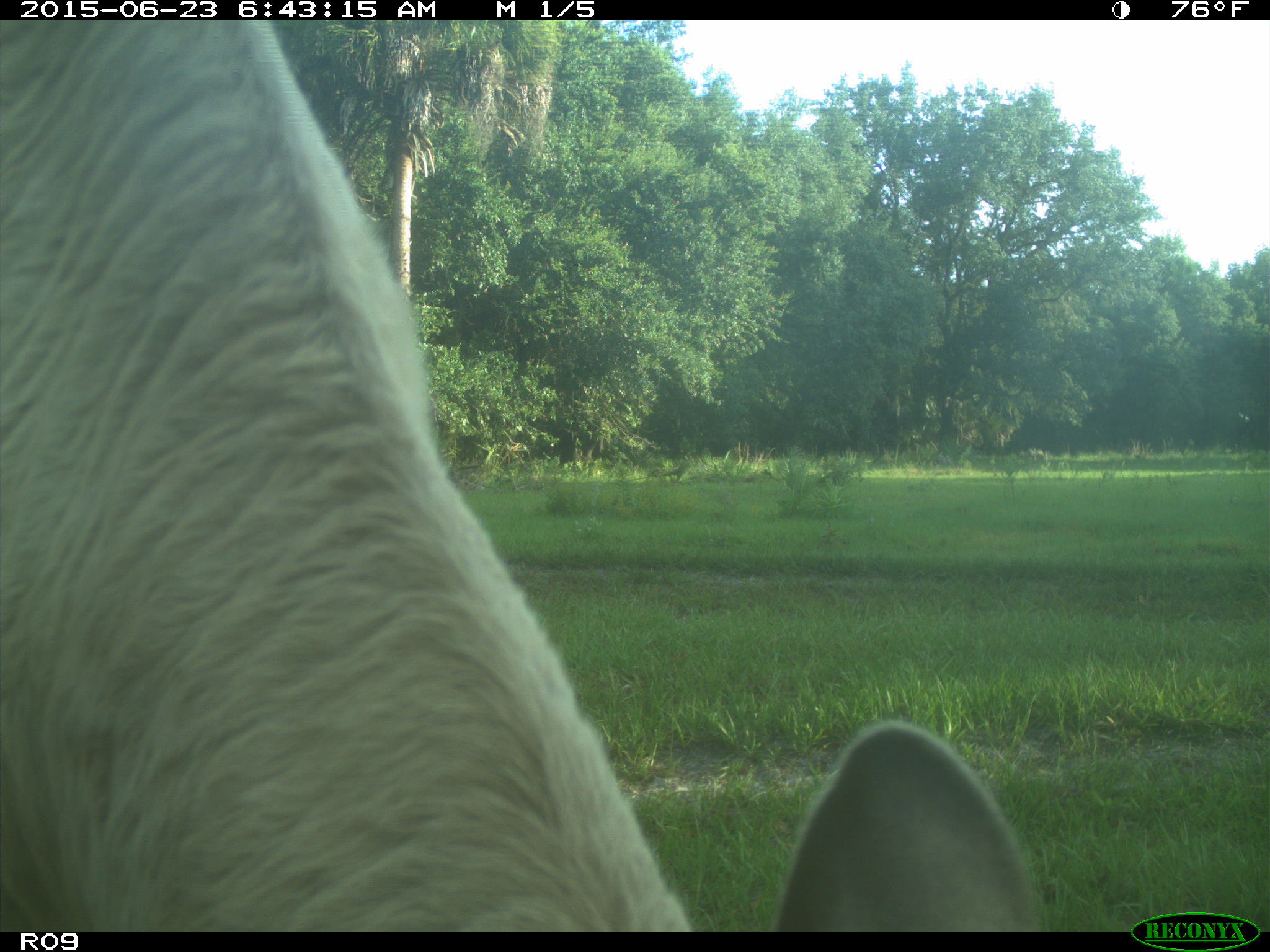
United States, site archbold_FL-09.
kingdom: Animalia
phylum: Chordata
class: Mammalia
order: Artiodactyla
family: Bovidae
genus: Bos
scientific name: Bos taurus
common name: domestic cow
Bos taurus (domestic cow).